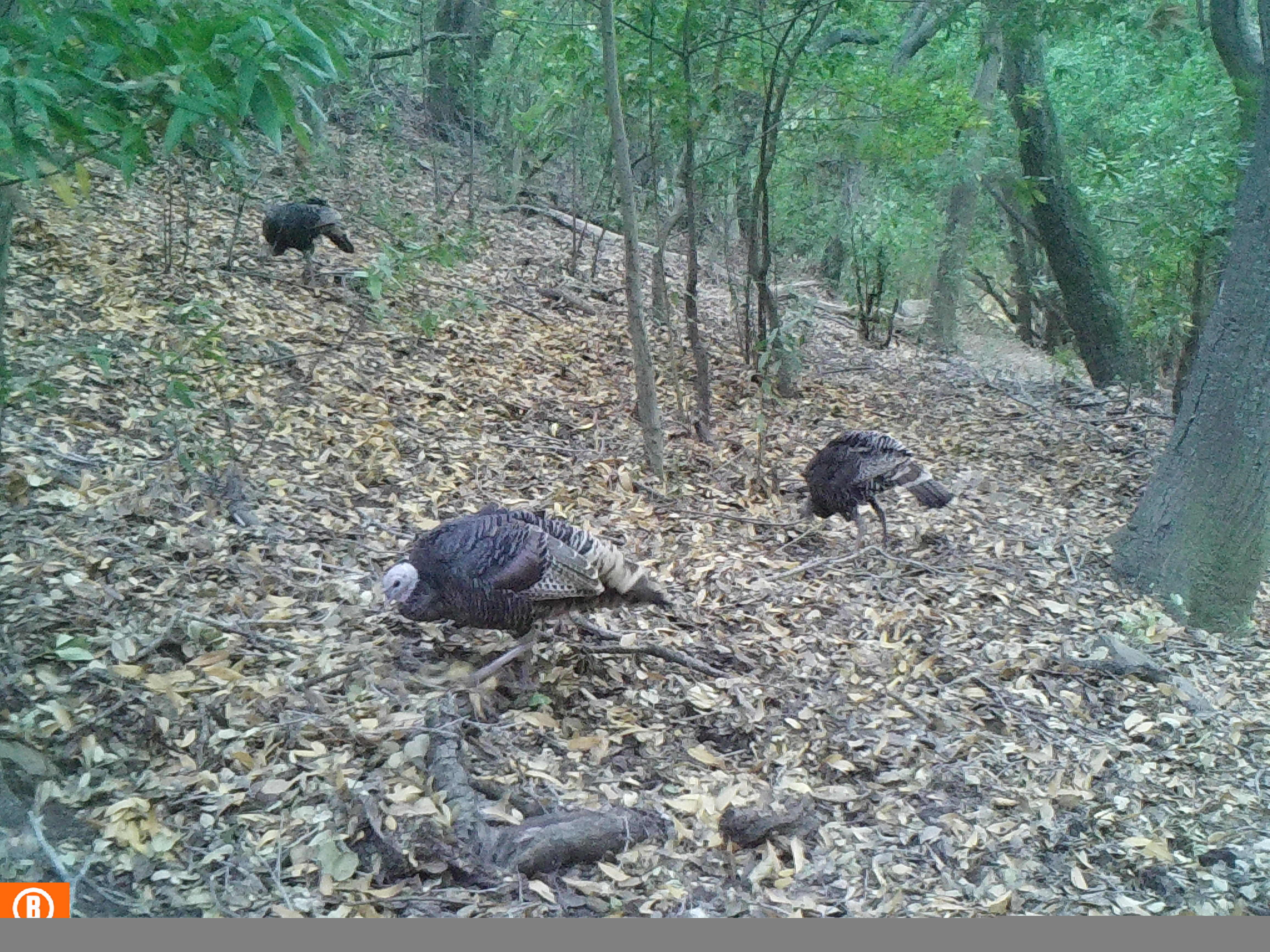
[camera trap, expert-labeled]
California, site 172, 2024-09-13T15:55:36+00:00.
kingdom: Animalia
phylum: Chordata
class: Aves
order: Galliformes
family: Phasianidae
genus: Meleagris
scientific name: Meleagris gallopavo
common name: turkey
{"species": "turkey (Meleagris gallopavo)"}